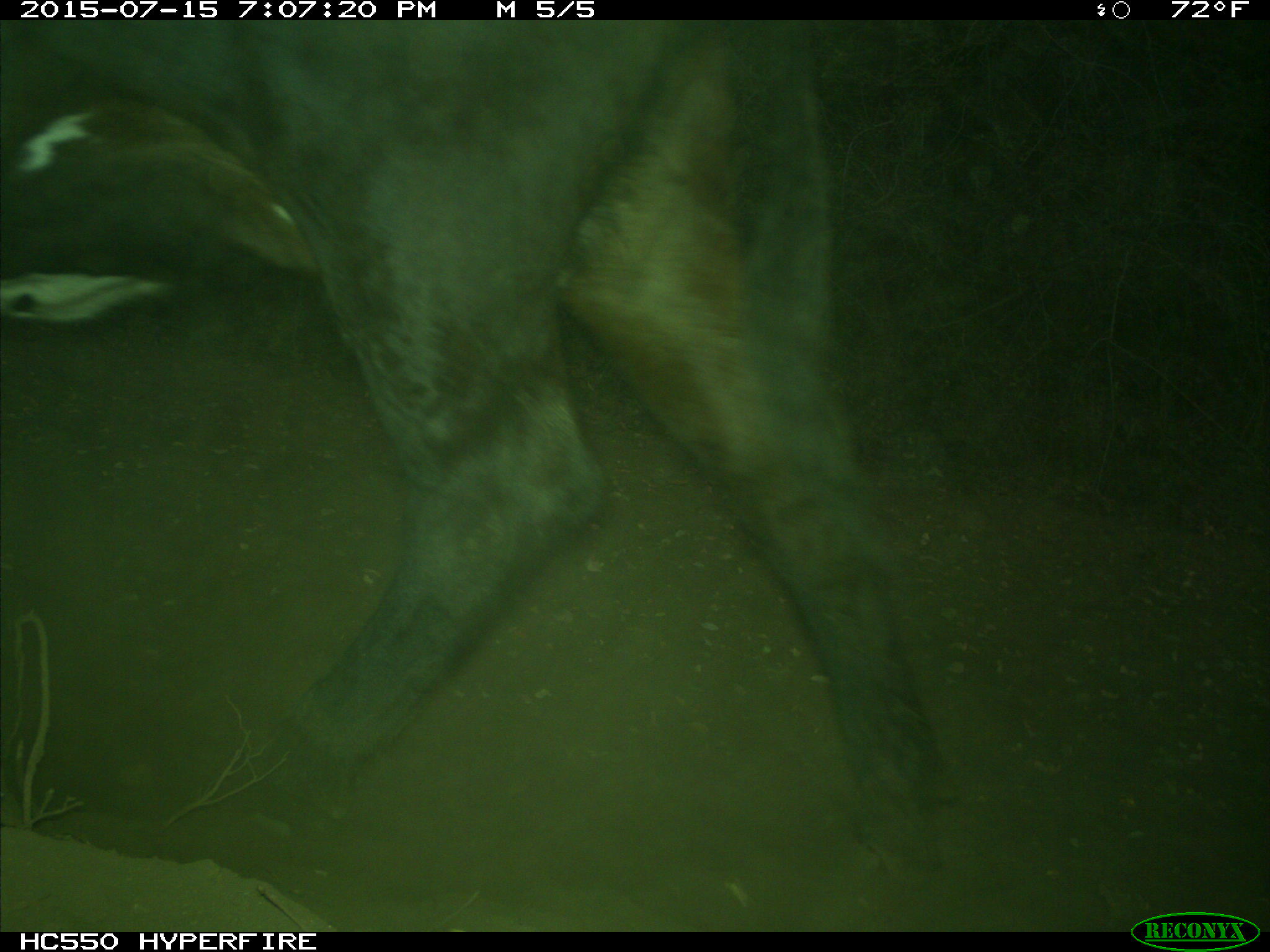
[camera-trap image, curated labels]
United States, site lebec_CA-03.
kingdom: Animalia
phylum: Chordata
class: Mammalia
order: Artiodactyla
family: Bovidae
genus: Bos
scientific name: Bos taurus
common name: domestic cow